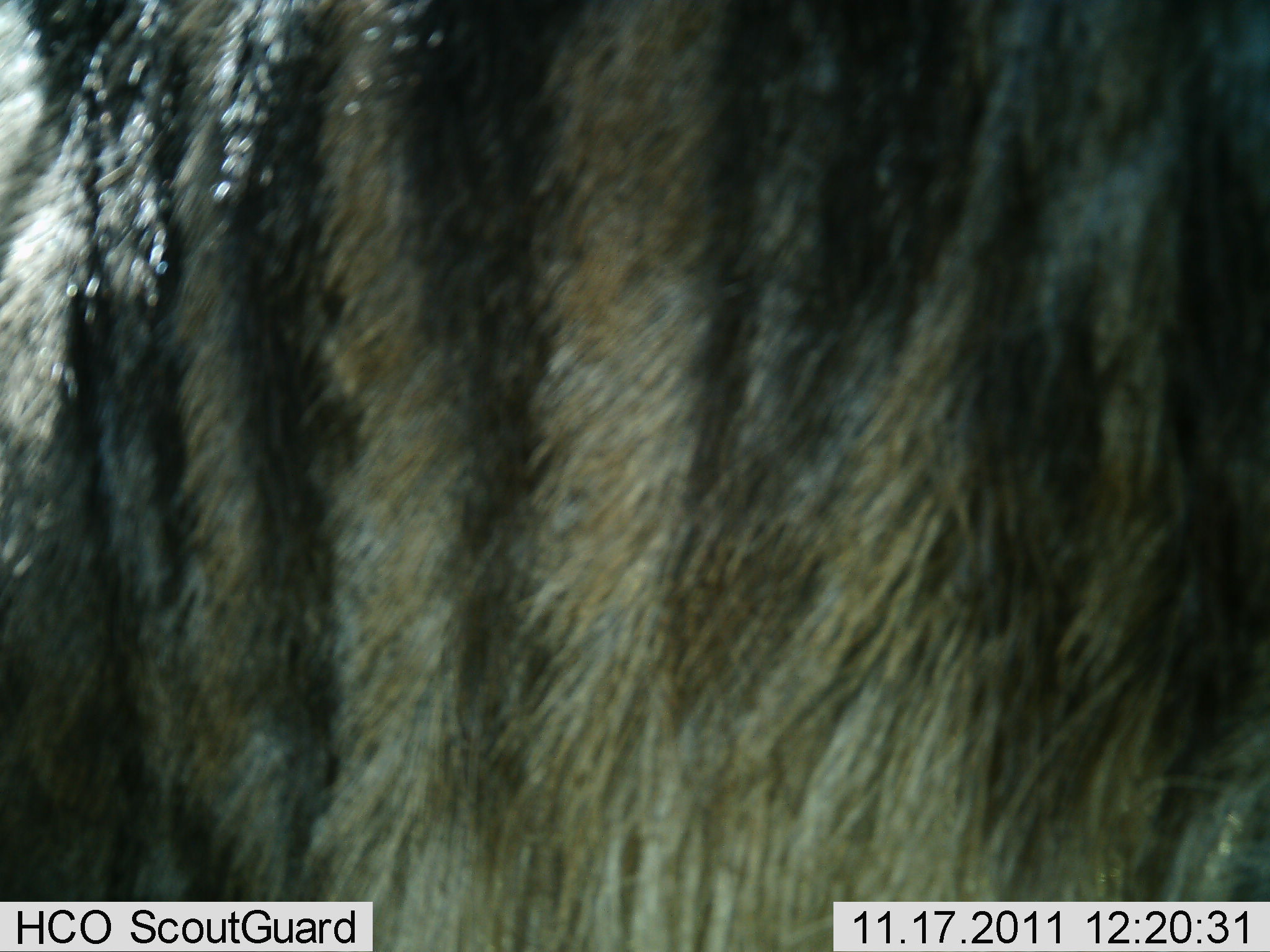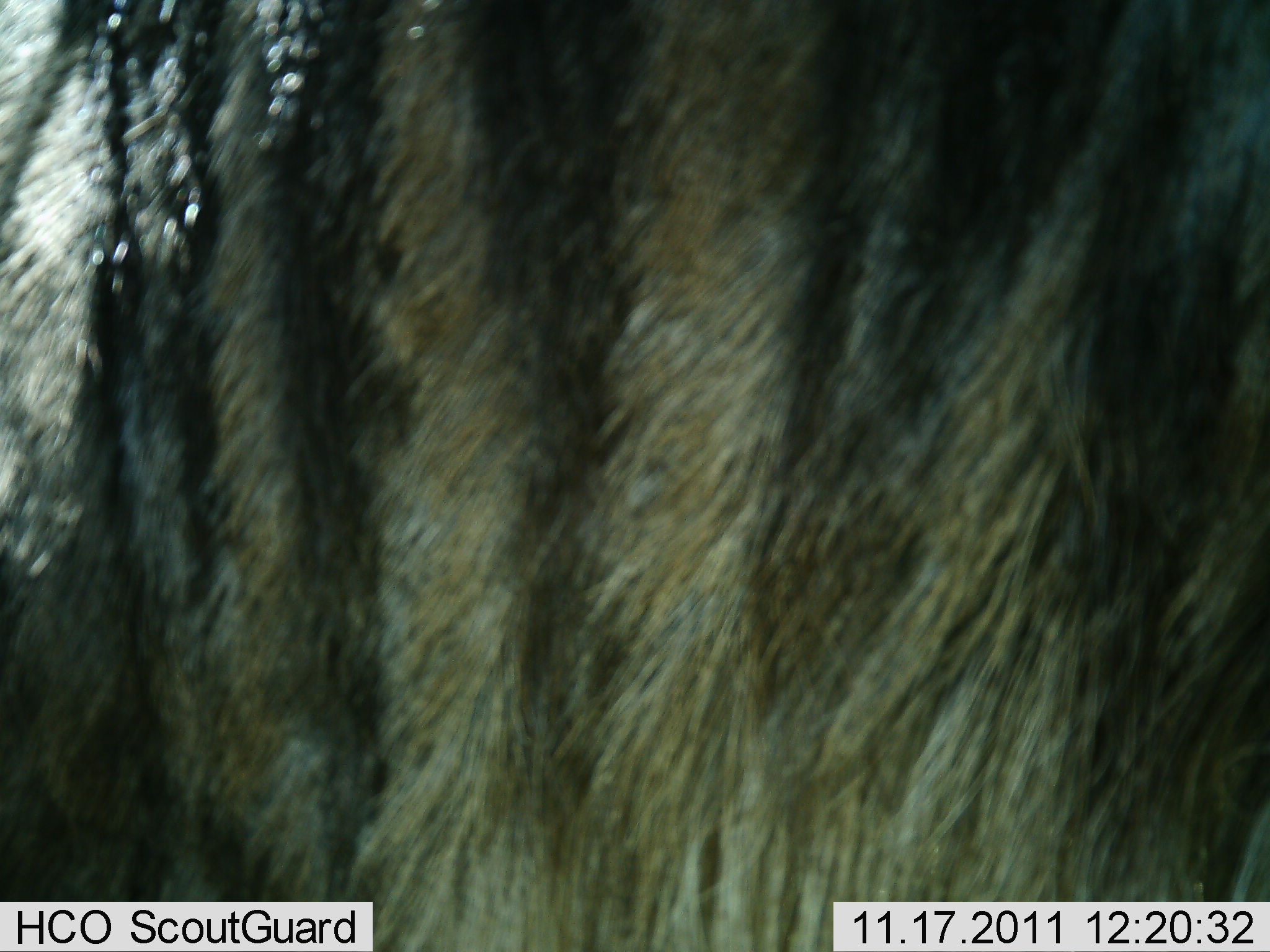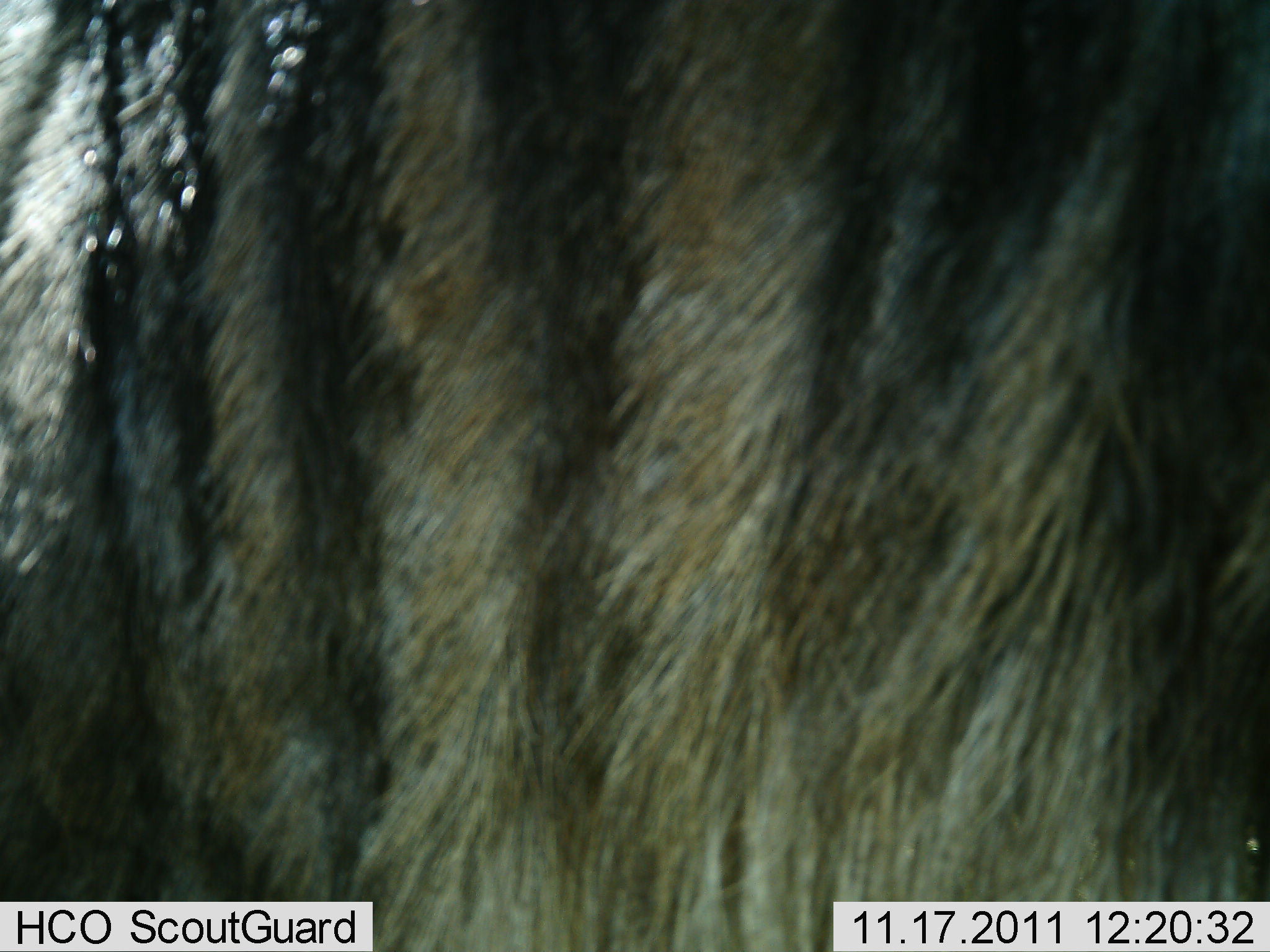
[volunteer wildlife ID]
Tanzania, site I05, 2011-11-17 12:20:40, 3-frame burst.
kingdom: Animalia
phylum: Chordata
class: Mammalia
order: Artiodactyla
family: Bovidae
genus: Connochaetes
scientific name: Connochaetes taurinus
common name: blue wildebeest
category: wildebeest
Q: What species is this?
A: Wildebeest (blue wildebeest) (Connochaetes taurinus).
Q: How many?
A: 1.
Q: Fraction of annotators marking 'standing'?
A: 89%.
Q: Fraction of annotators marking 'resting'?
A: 0%.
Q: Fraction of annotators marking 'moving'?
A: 0%.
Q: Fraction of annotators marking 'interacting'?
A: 11%.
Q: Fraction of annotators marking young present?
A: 0%.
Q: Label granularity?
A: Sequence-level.